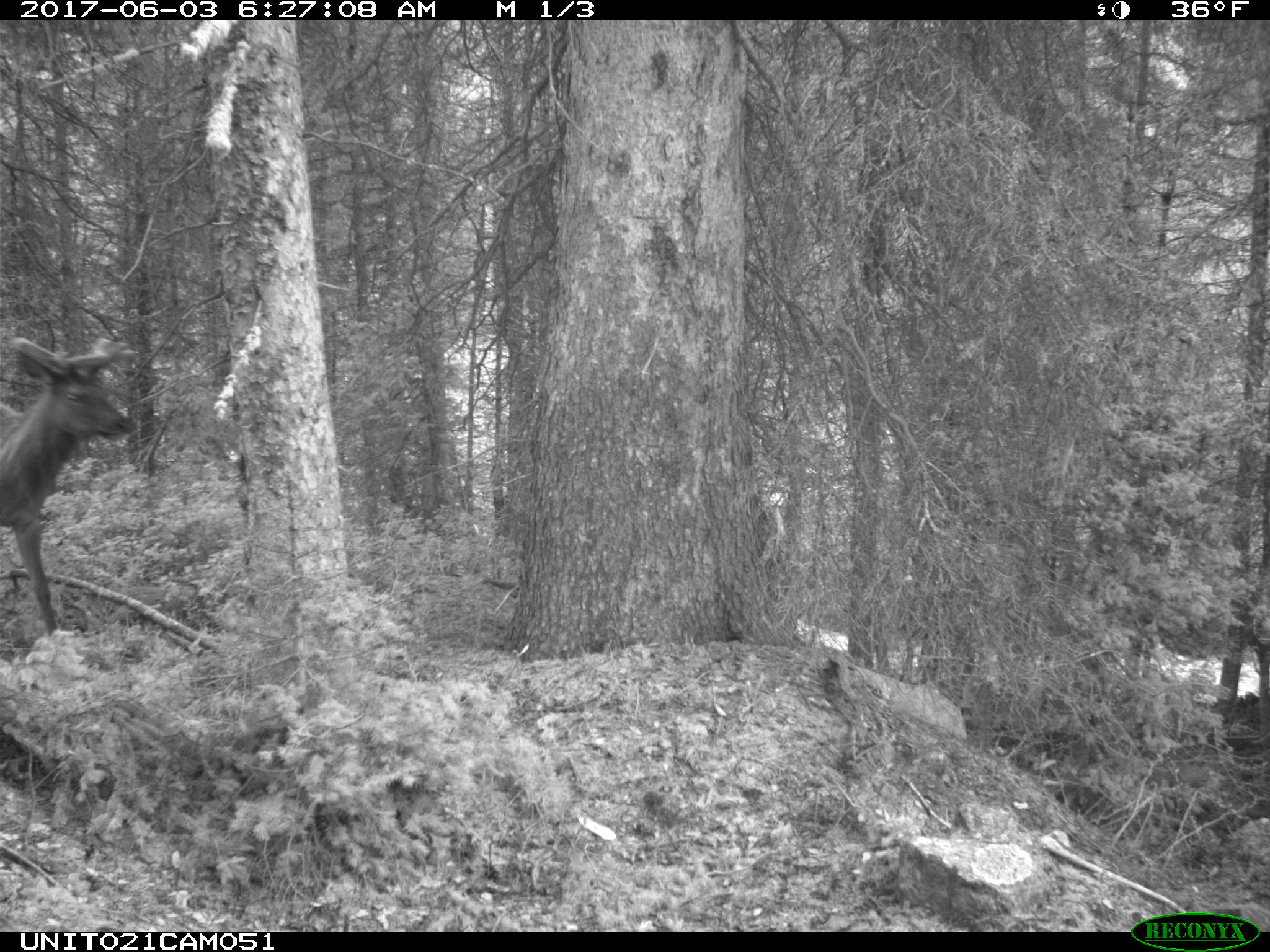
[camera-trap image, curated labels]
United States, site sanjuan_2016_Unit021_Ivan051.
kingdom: Animalia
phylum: Chordata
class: Mammalia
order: Artiodactyla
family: Cervidae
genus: Cervus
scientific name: Cervus elaphus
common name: red deer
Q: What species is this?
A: Cervus elaphus (red deer).